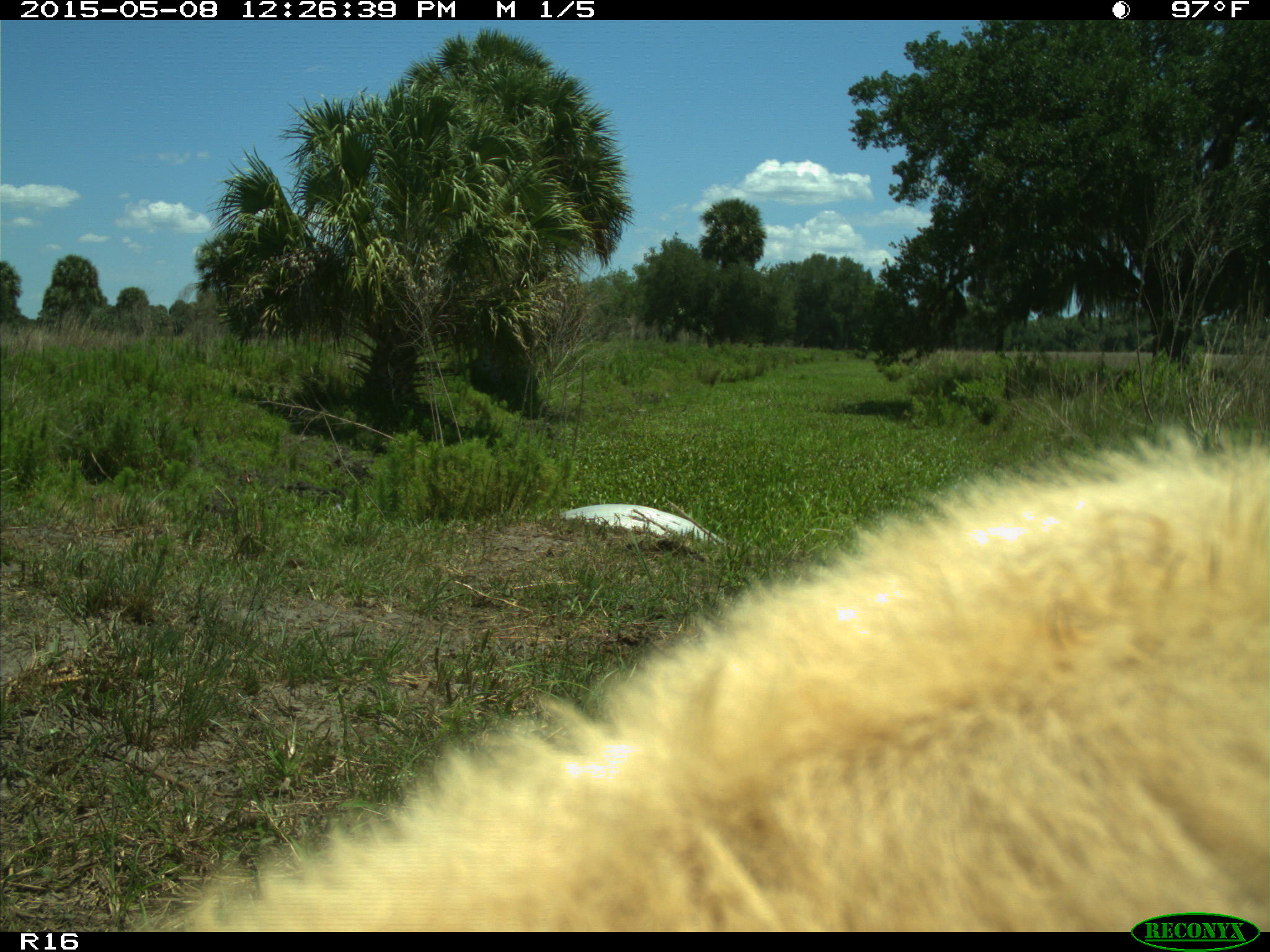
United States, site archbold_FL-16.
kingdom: Animalia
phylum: Chordata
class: Mammalia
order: Artiodactyla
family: Bovidae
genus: Bos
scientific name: Bos taurus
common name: domestic cow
Bos taurus (domestic cow).